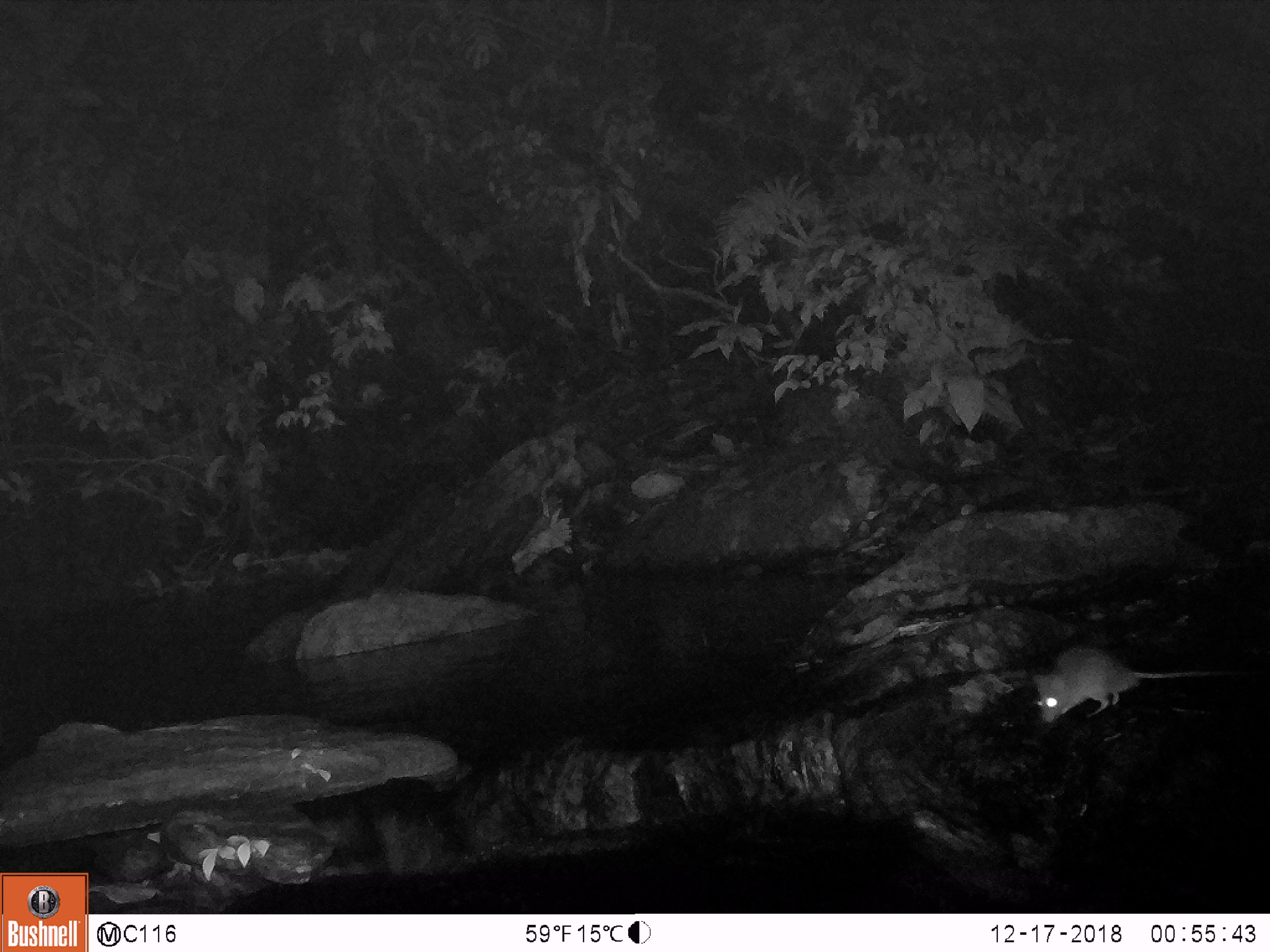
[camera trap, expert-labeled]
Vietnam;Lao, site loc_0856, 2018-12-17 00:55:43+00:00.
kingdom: Animalia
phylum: Chordata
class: Mammalia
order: Rodentia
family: Muridae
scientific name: Muridae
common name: old-world mice and rats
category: unidentified murid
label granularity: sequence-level